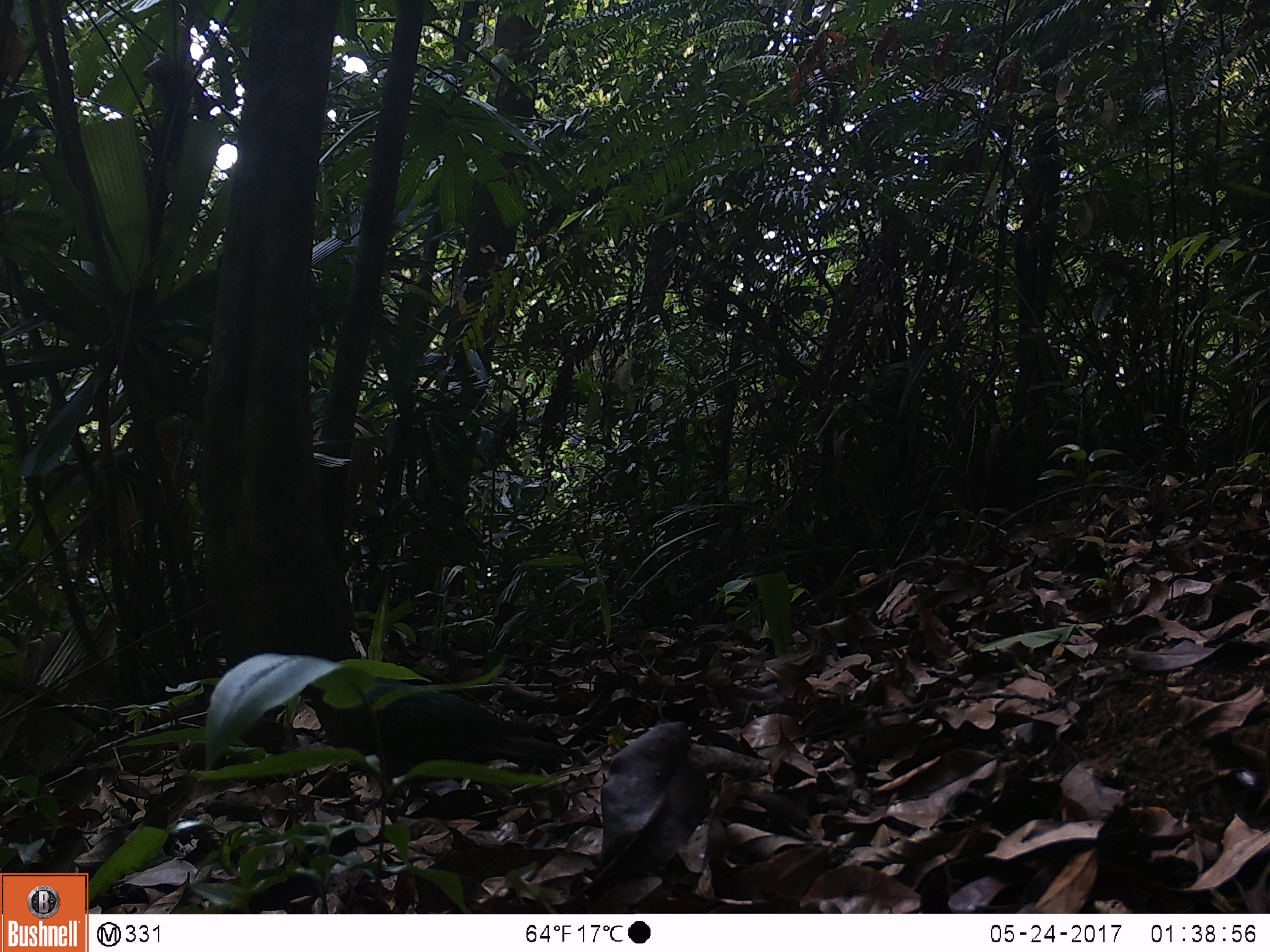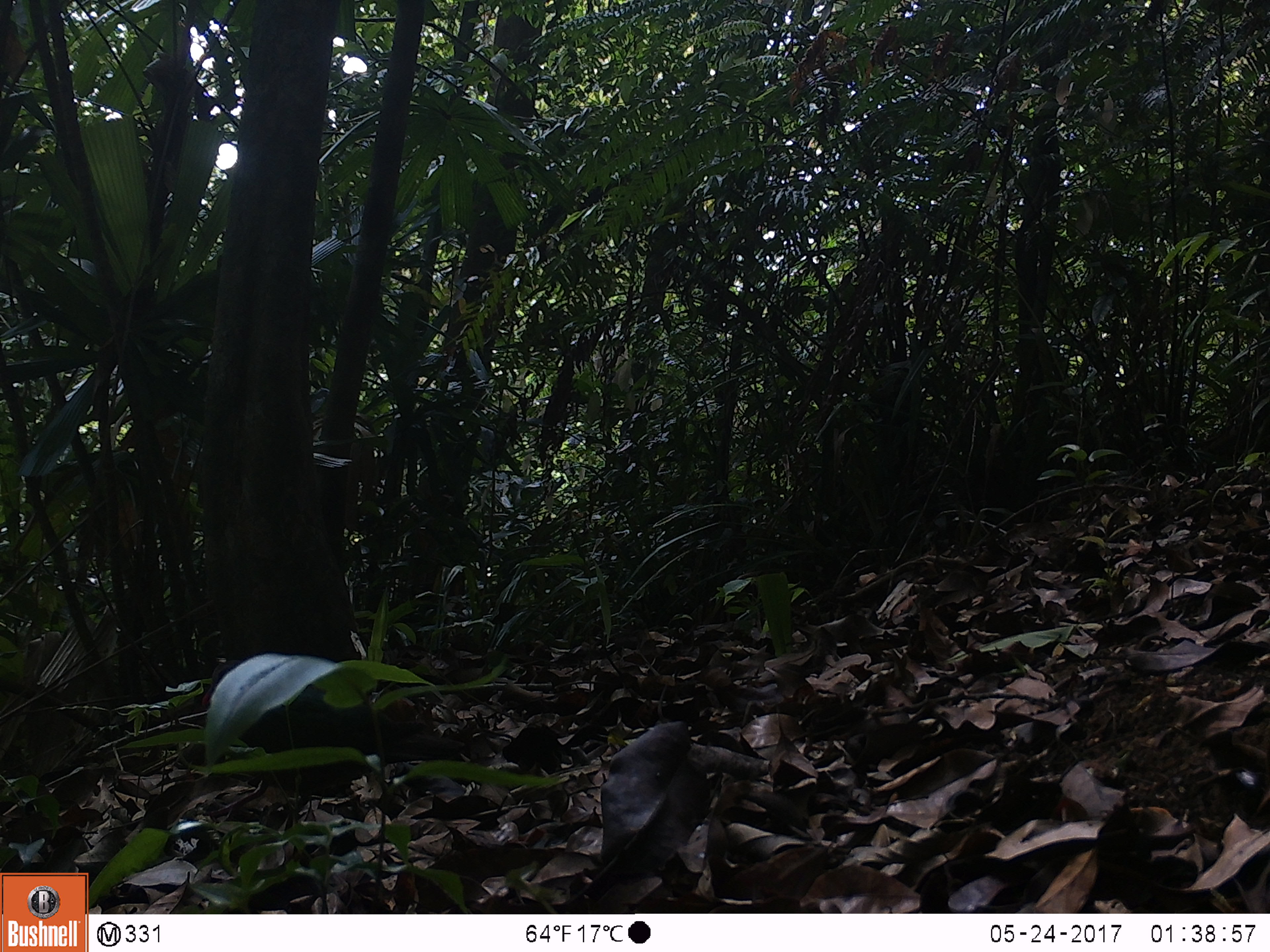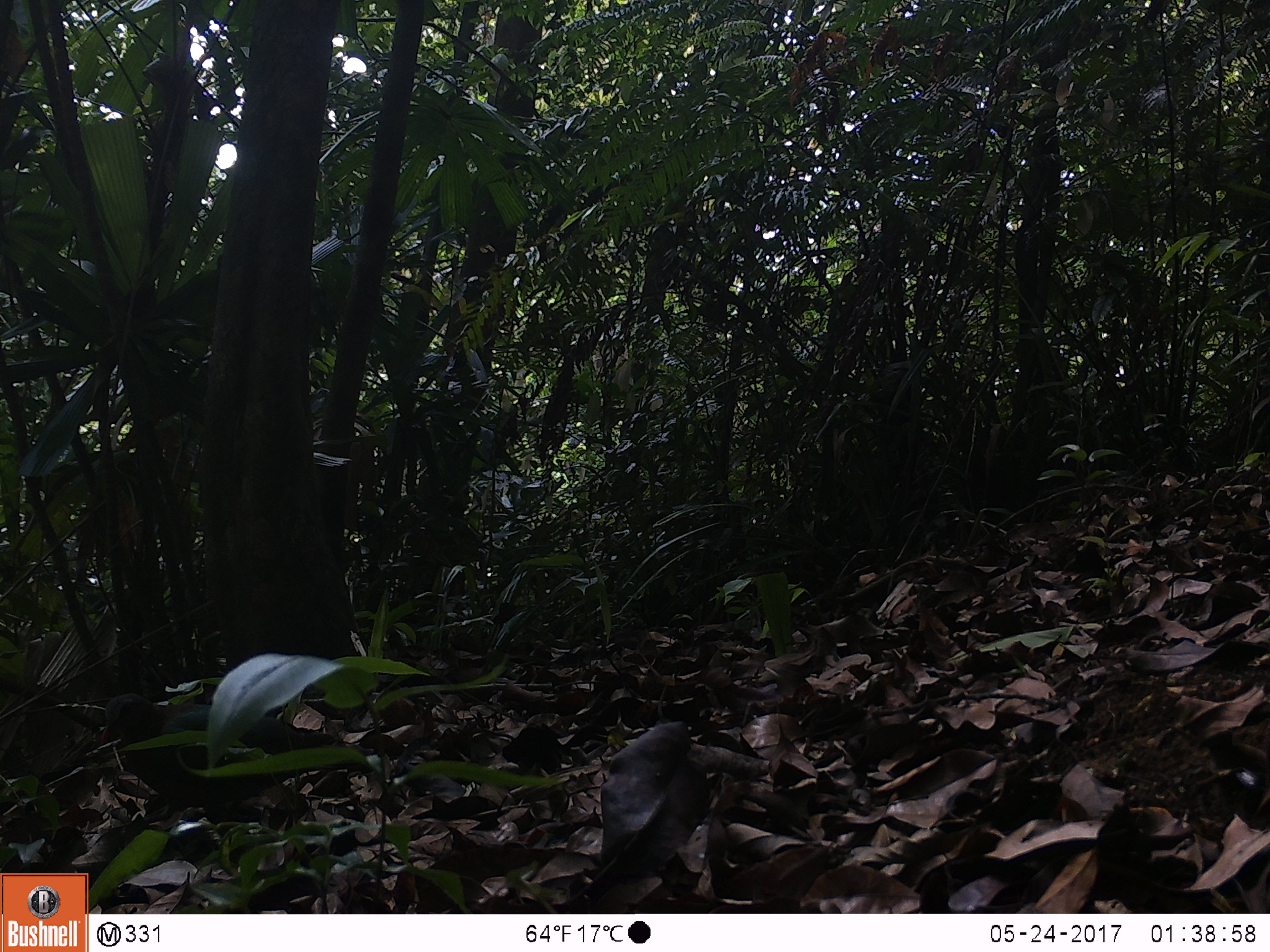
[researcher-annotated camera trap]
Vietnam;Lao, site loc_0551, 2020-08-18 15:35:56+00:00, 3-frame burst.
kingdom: Animalia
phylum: Chordata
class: Aves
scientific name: Aves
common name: bird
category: unidentified bird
Unidentified bird (bird) (Aves). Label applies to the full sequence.